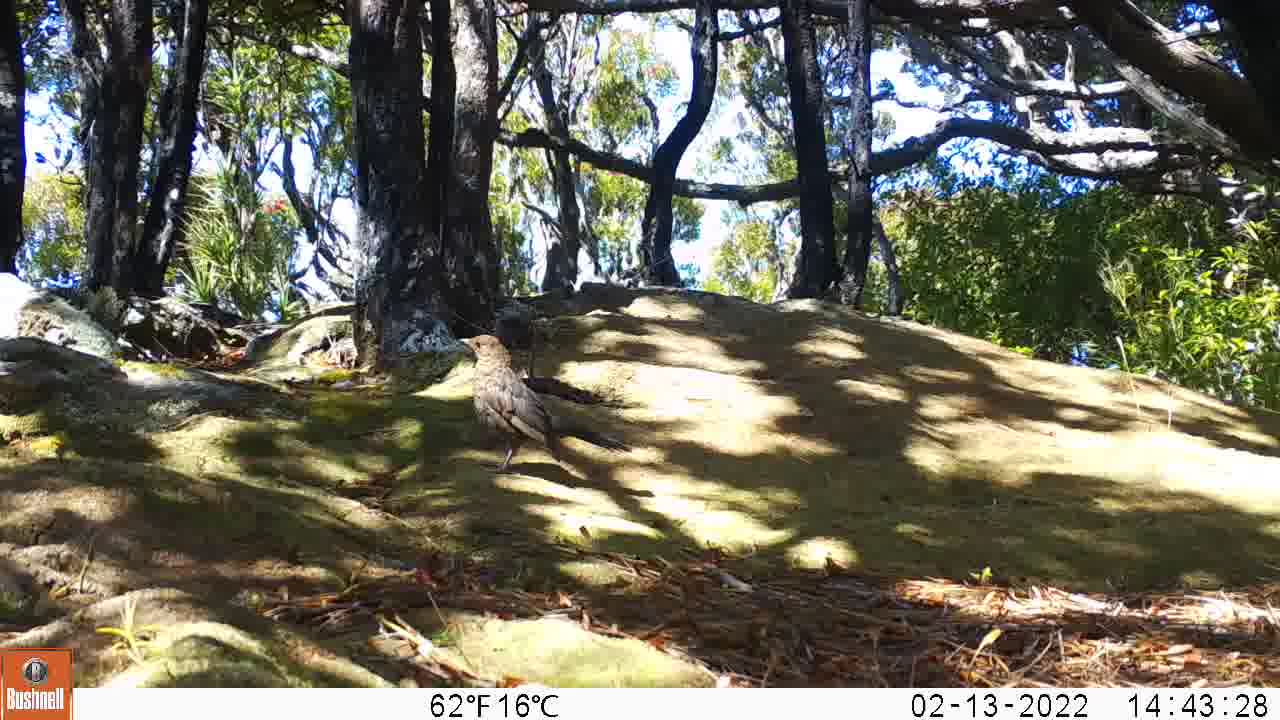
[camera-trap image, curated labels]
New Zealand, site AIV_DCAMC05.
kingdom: Animalia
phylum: Chordata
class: Aves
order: Passeriformes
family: Turdidae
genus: Turdus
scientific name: Turdus merula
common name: eurasian blackbird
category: blackbird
Blackbird (eurasian blackbird) (Turdus merula).